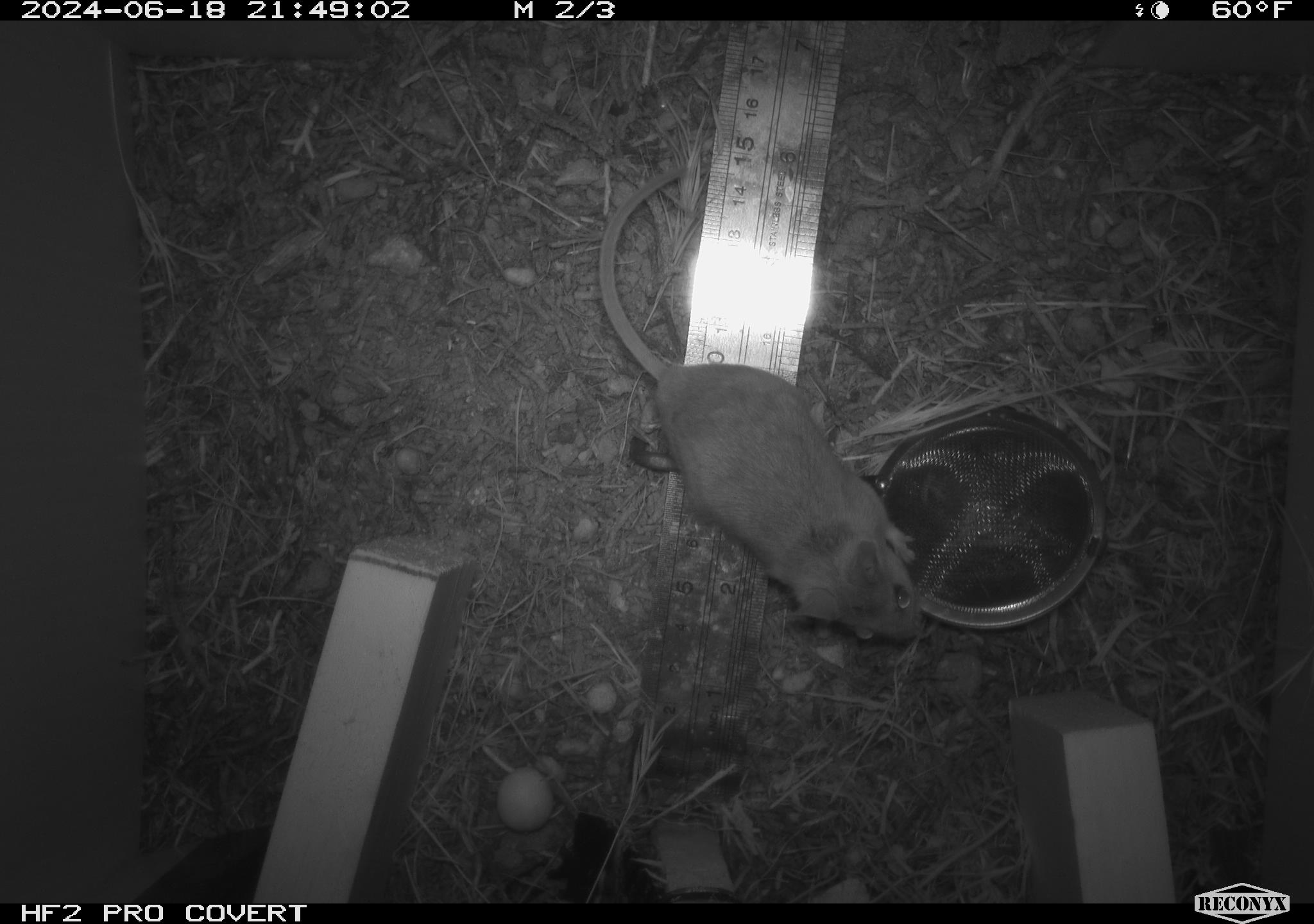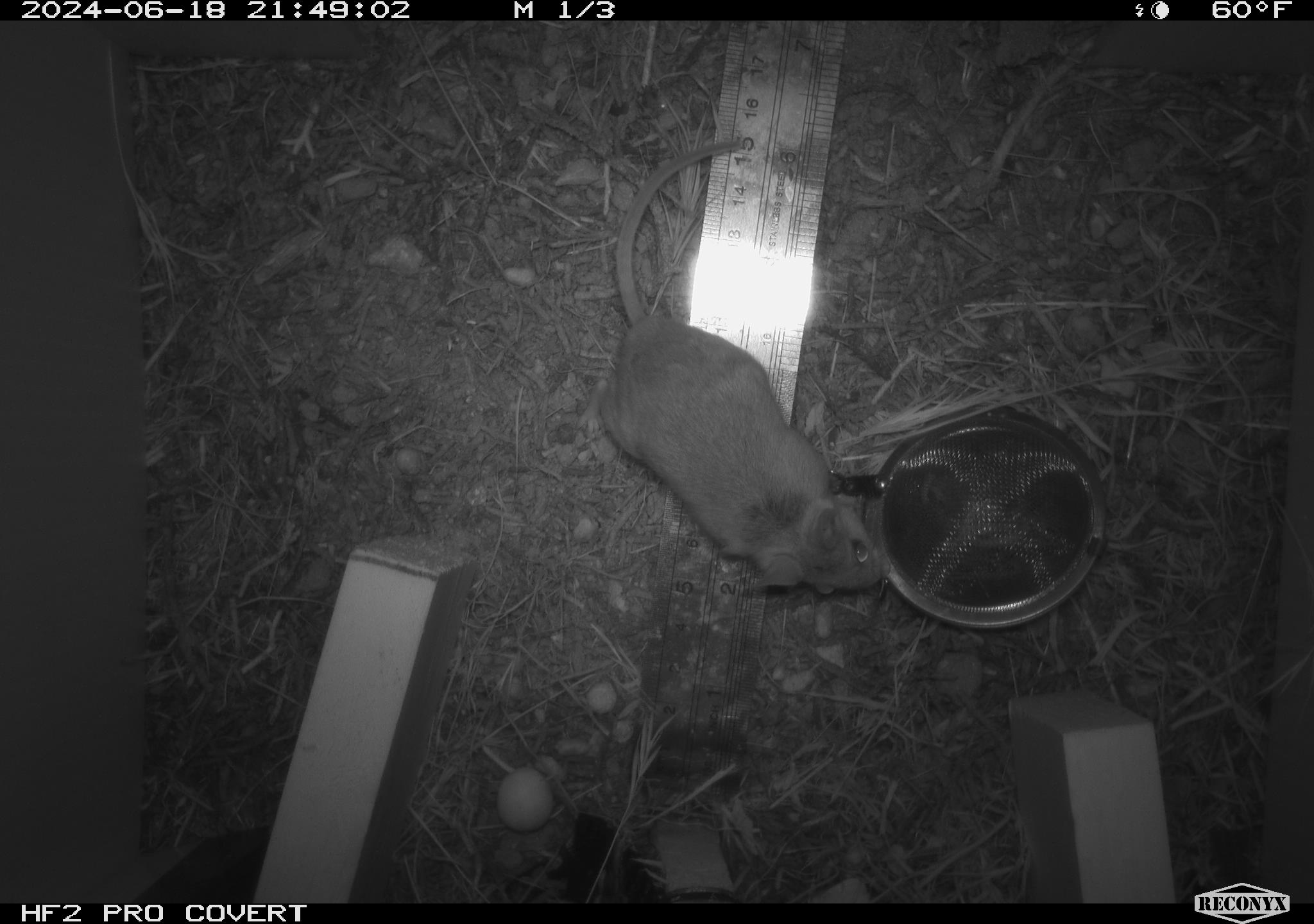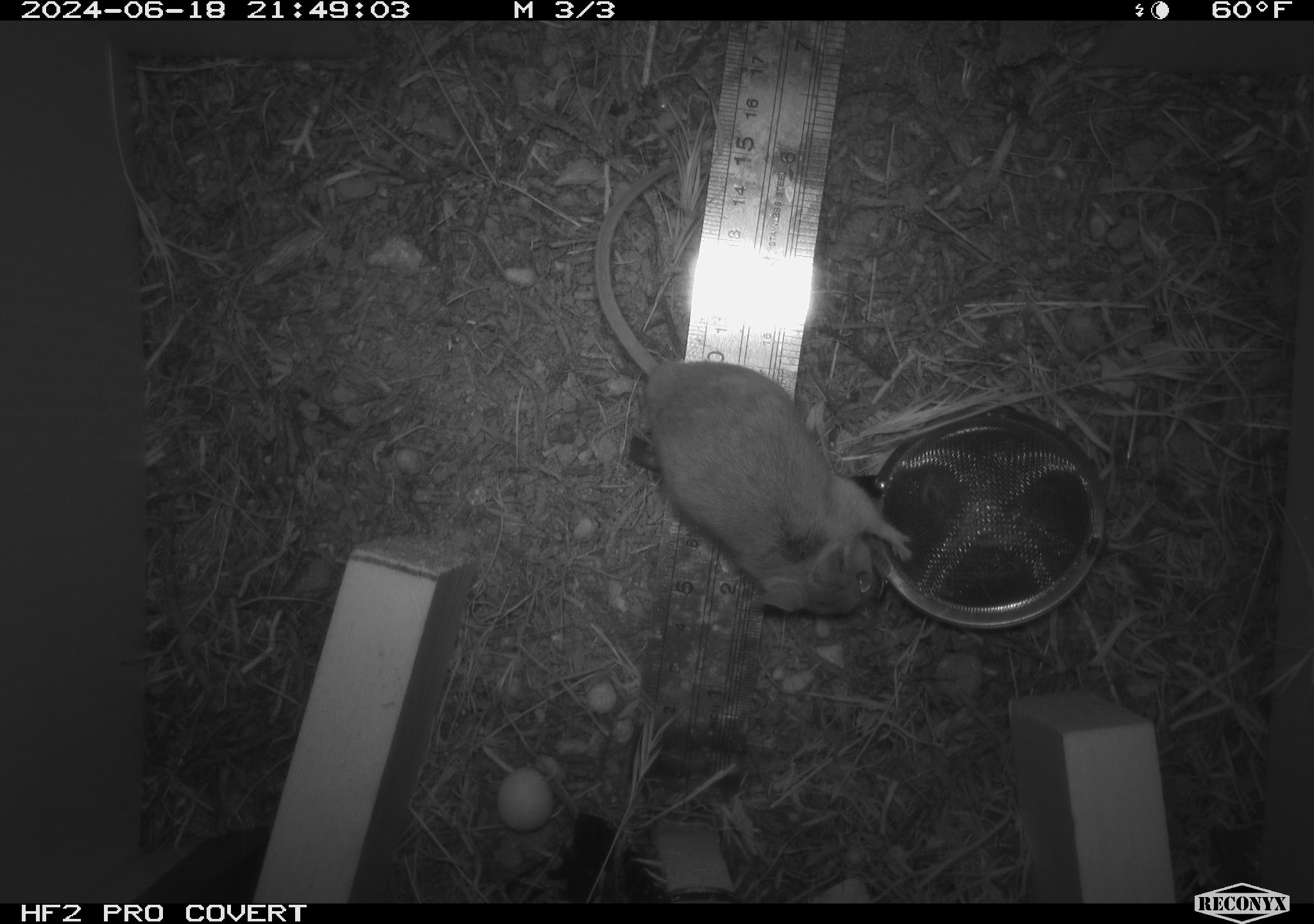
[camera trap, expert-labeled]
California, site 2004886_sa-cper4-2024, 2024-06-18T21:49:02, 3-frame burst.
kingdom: Animalia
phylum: Chordata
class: Mammalia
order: Rodentia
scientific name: Rodentia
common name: rodent